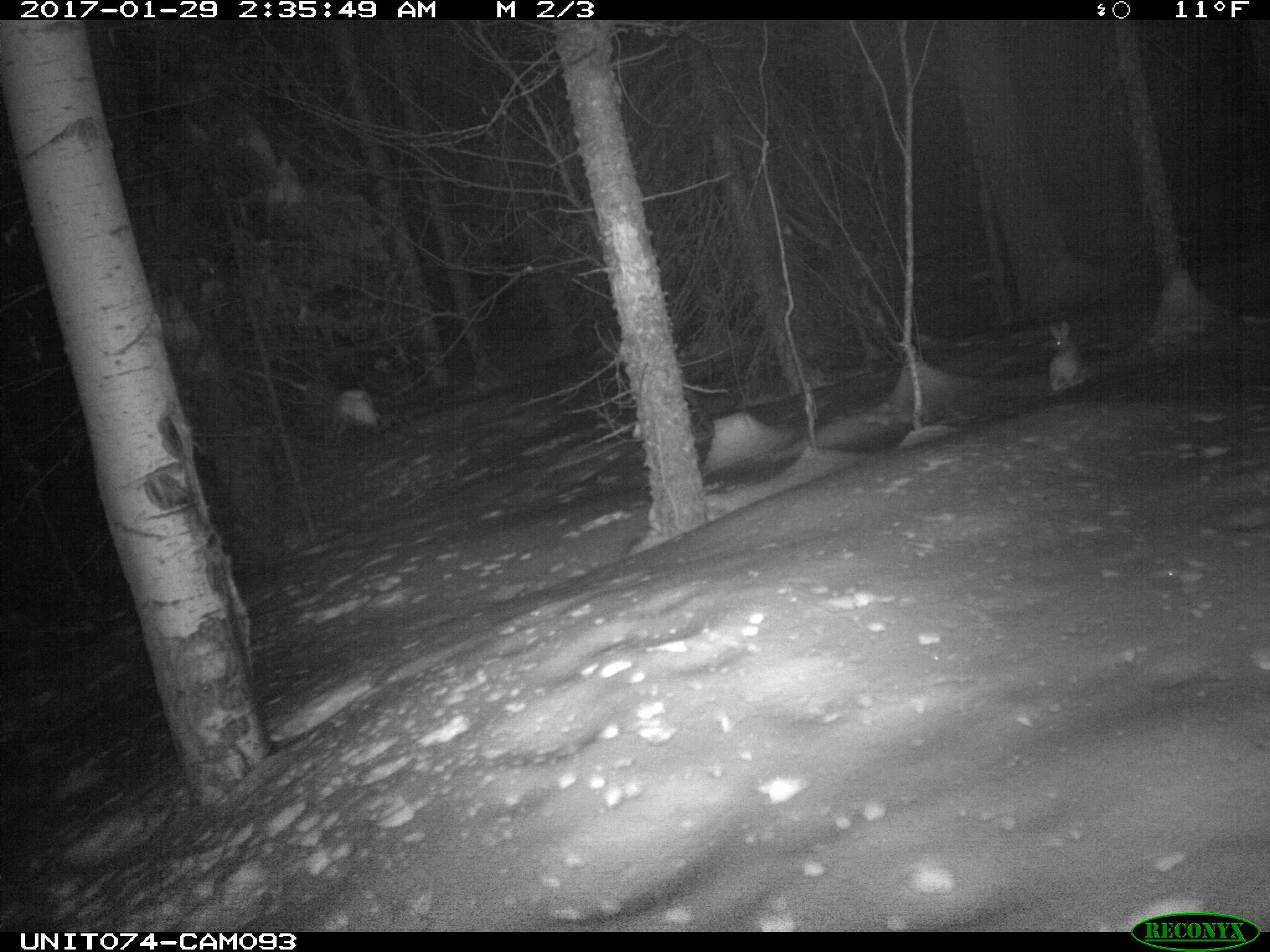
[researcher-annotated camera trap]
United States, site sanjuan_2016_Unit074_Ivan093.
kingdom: Animalia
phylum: Chordata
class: Mammalia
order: Lagomorpha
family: Leporidae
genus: Lepus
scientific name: Lepus americanus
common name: snowshoe hare